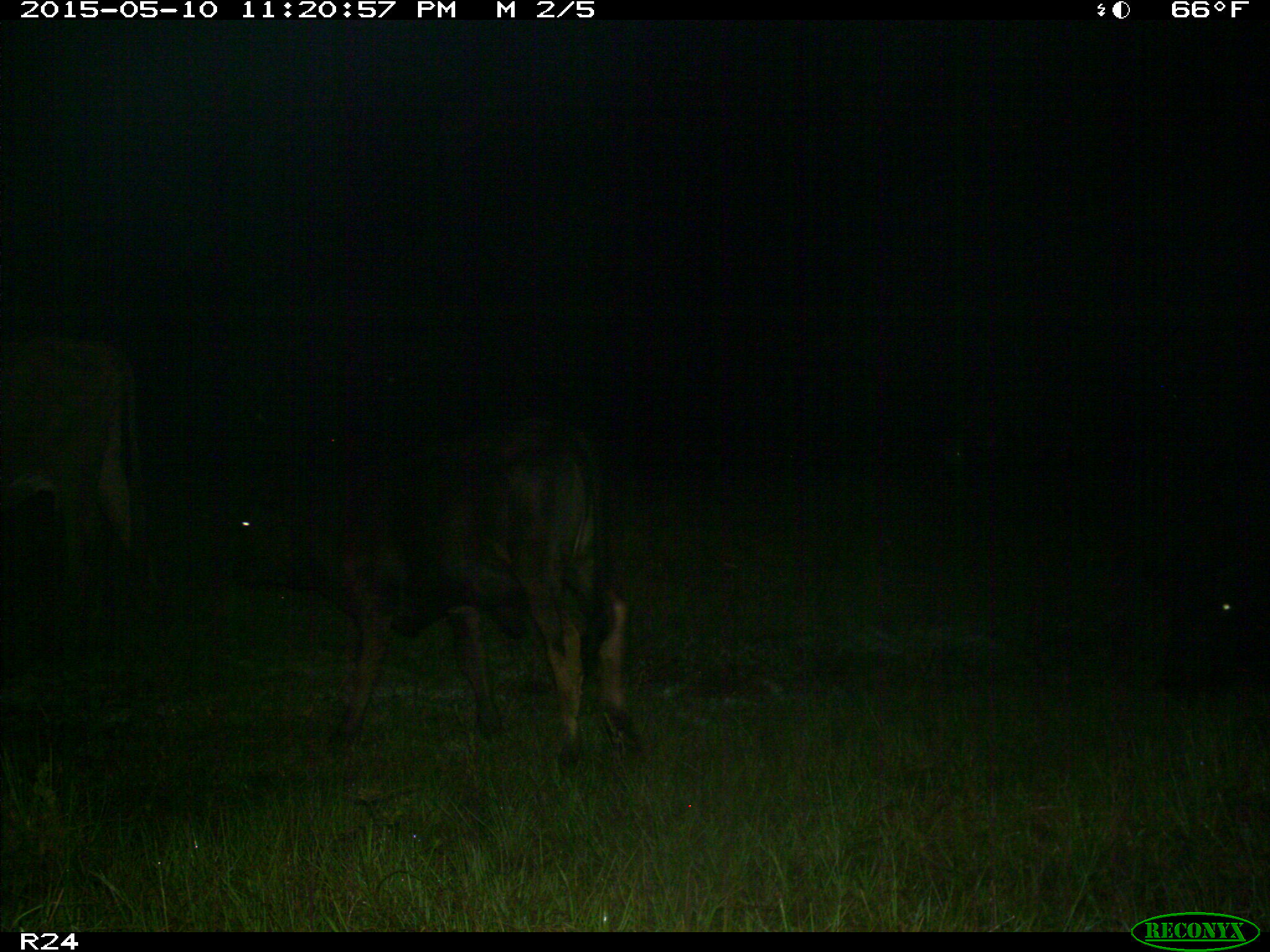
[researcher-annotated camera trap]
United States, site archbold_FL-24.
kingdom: Animalia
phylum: Chordata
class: Mammalia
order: Artiodactyla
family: Bovidae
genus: Bos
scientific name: Bos taurus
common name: domestic cow